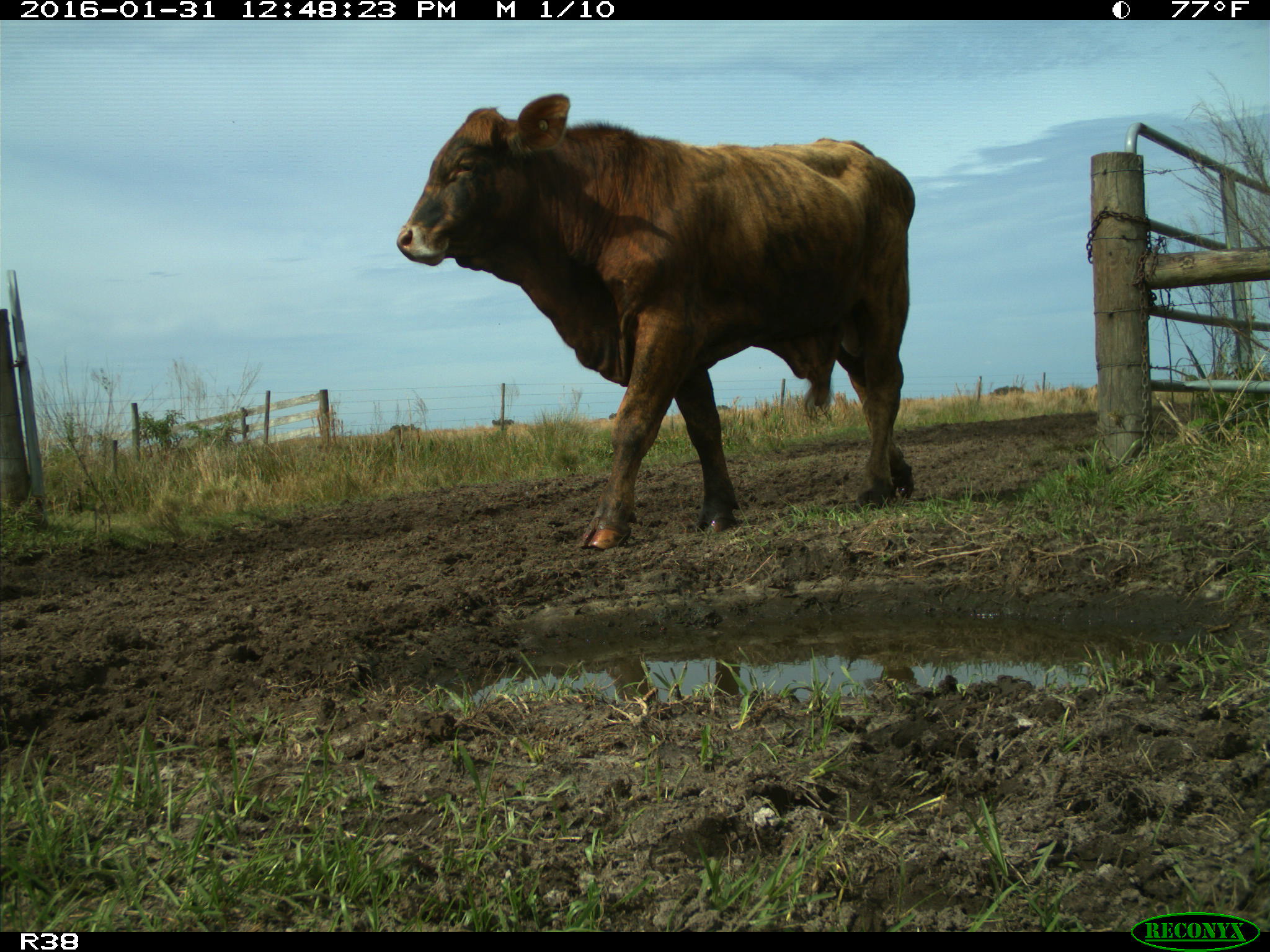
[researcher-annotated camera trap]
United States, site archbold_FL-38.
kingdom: Animalia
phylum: Chordata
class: Mammalia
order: Artiodactyla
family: Bovidae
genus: Bos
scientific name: Bos taurus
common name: domestic cow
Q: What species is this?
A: Bos taurus (domestic cow).